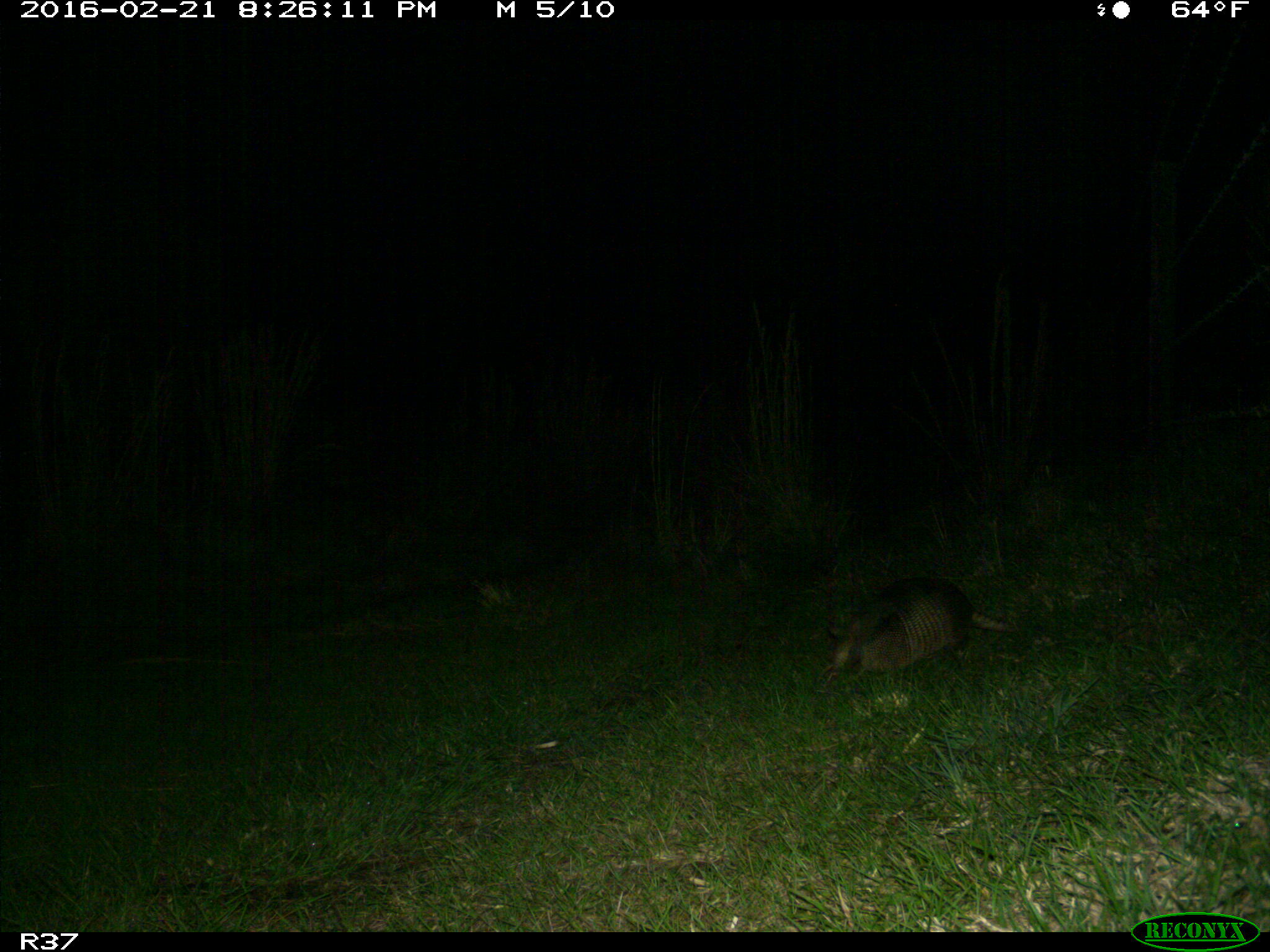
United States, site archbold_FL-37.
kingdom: Animalia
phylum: Chordata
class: Mammalia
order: Cingulata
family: Dasypodidae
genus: Dasypus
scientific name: Dasypus novemcinctus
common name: nine-banded armadillo